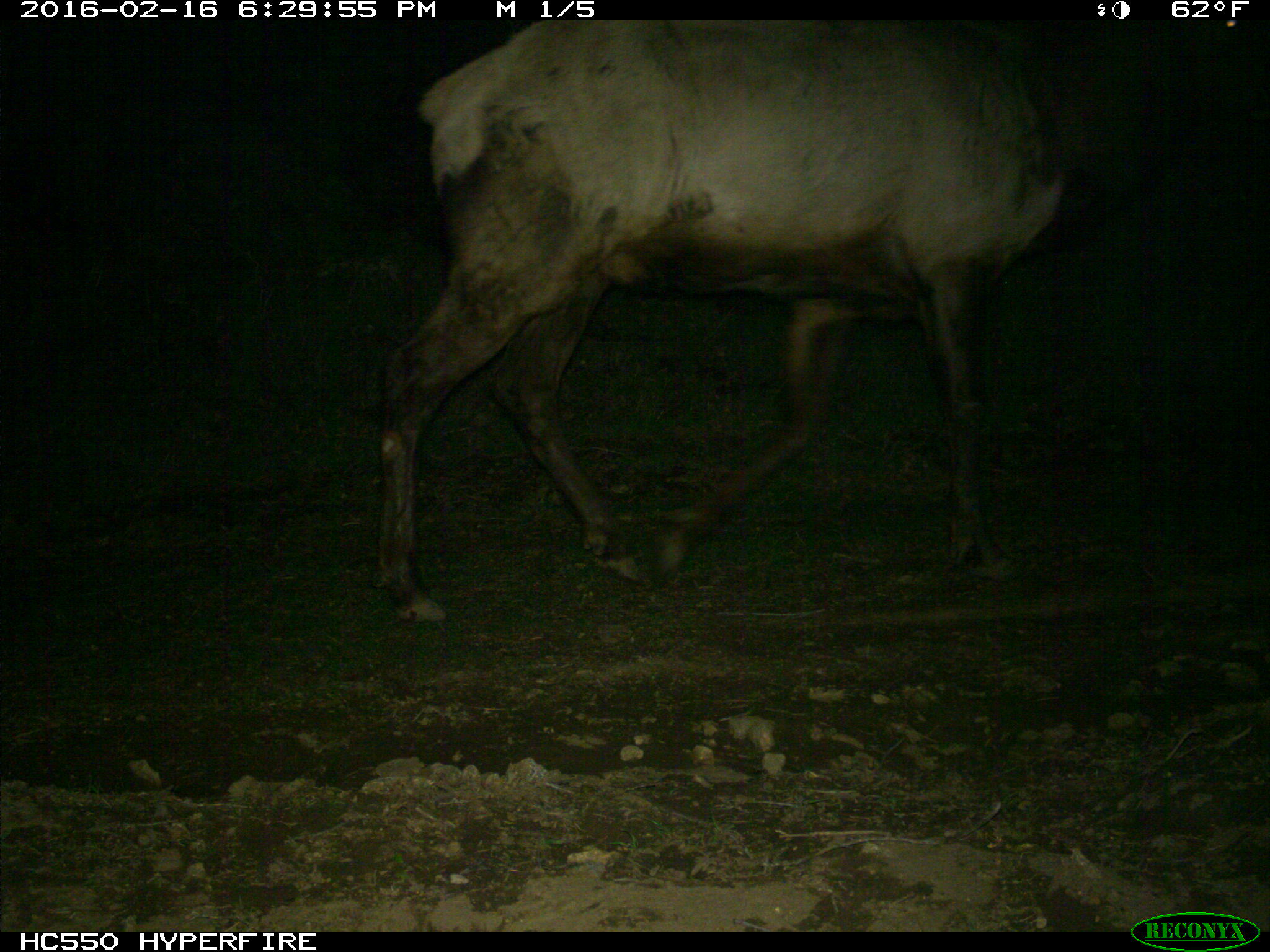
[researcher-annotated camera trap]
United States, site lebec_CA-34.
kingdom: Animalia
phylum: Chordata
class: Mammalia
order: Artiodactyla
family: Cervidae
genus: Cervus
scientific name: Cervus canadensis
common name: elk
Cervus canadensis (elk).